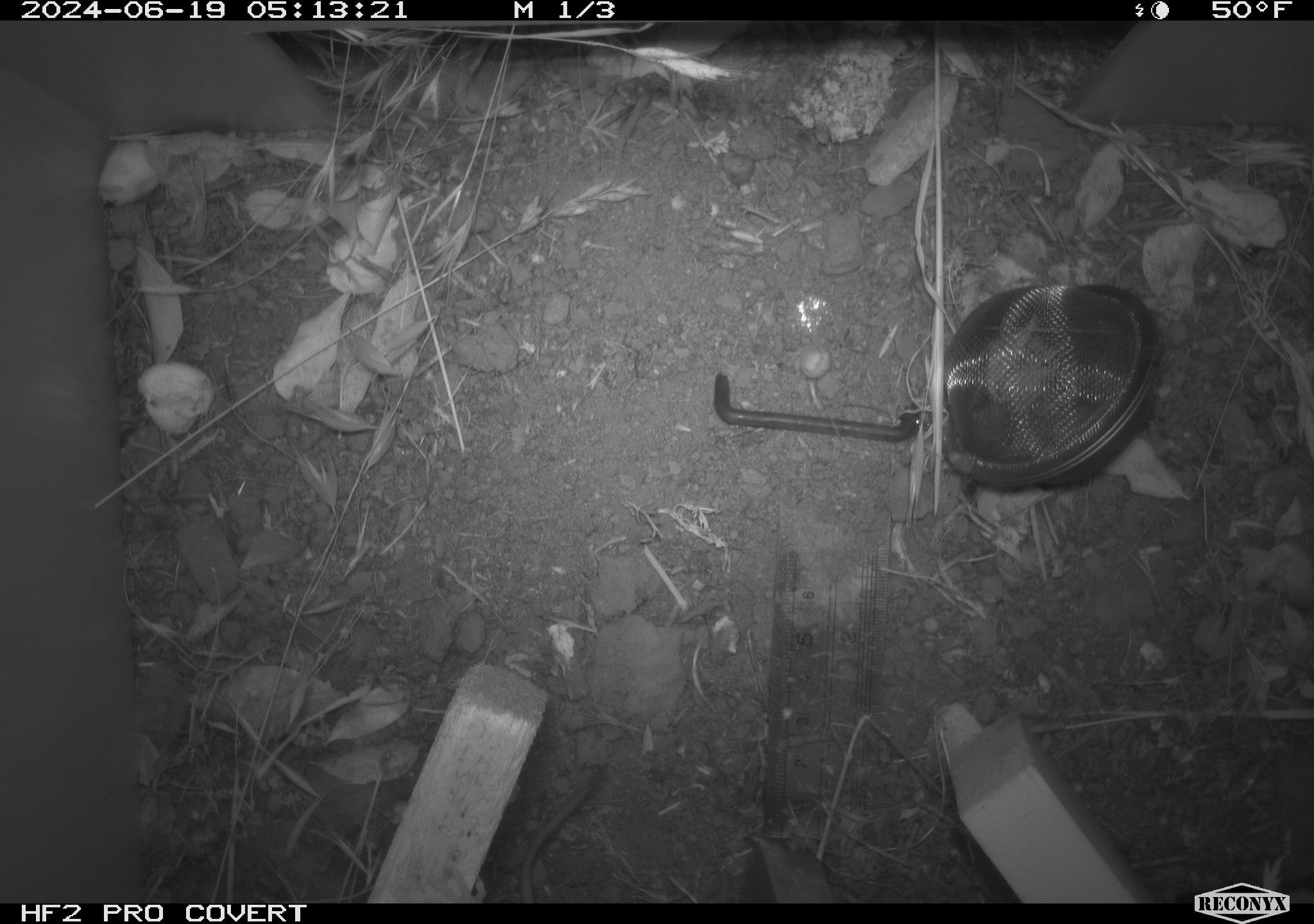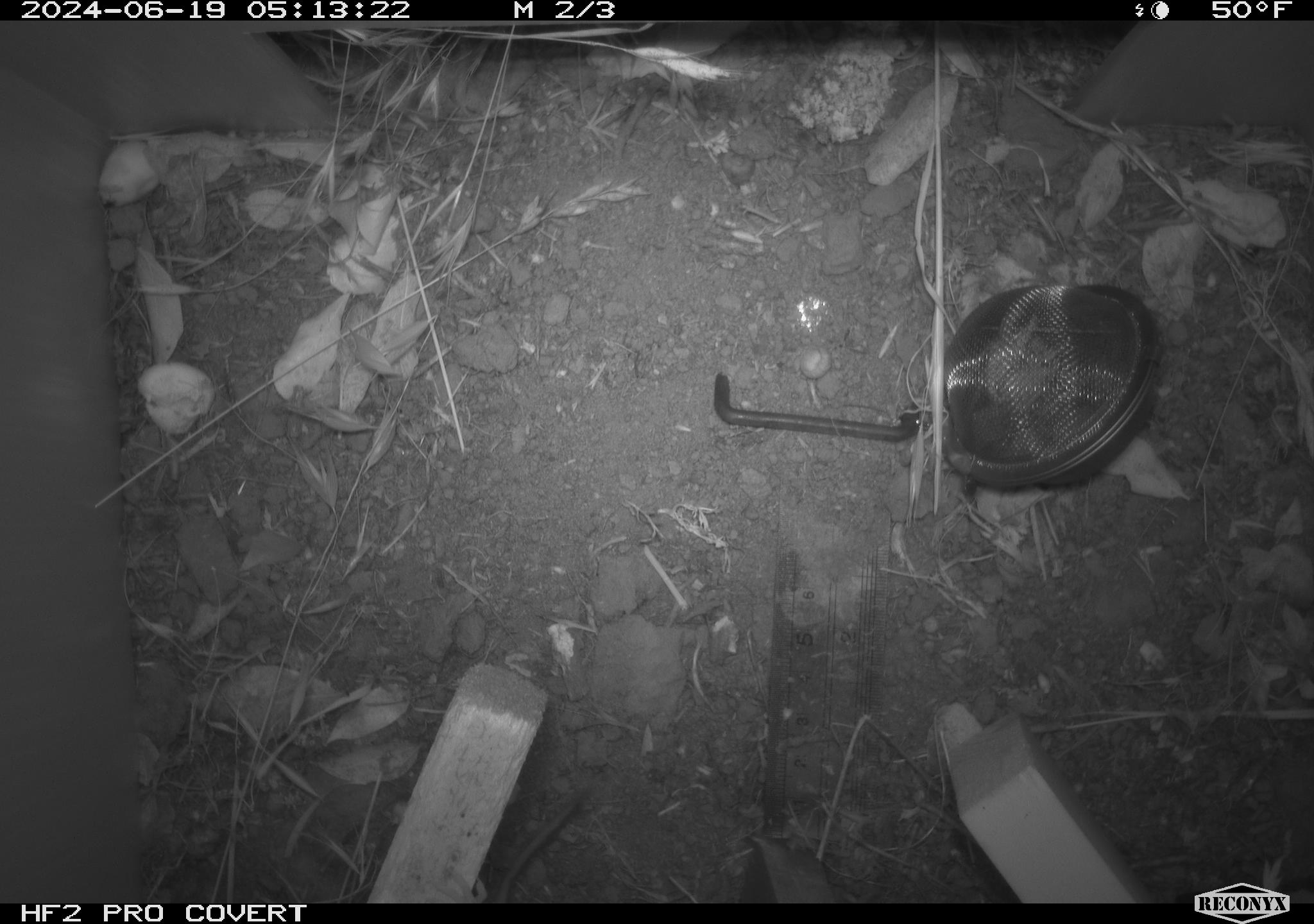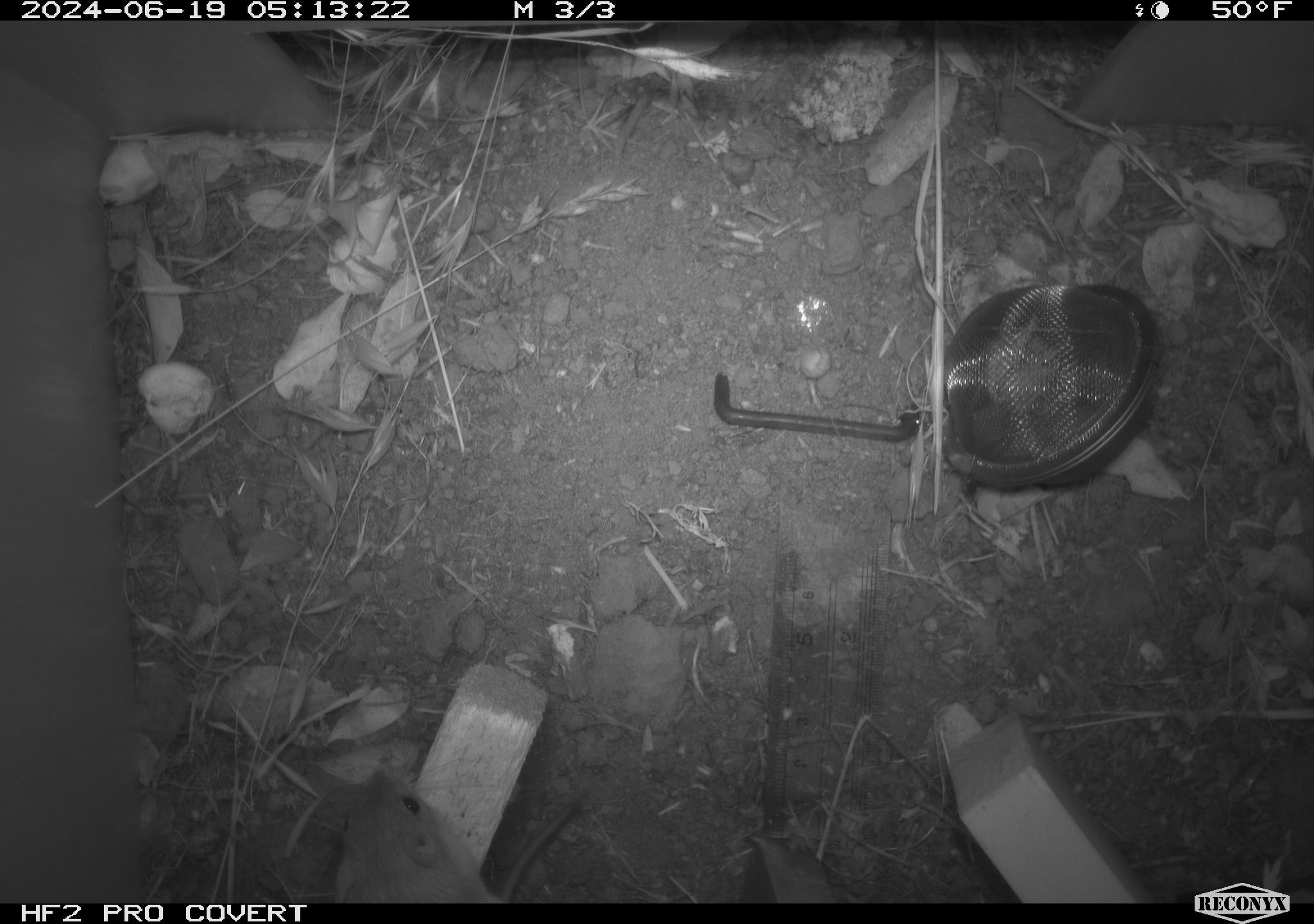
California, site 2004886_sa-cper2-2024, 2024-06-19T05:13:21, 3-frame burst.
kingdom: Animalia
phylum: Chordata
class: Mammalia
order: Rodentia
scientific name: Rodentia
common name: rodent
Rodent (Rodentia).